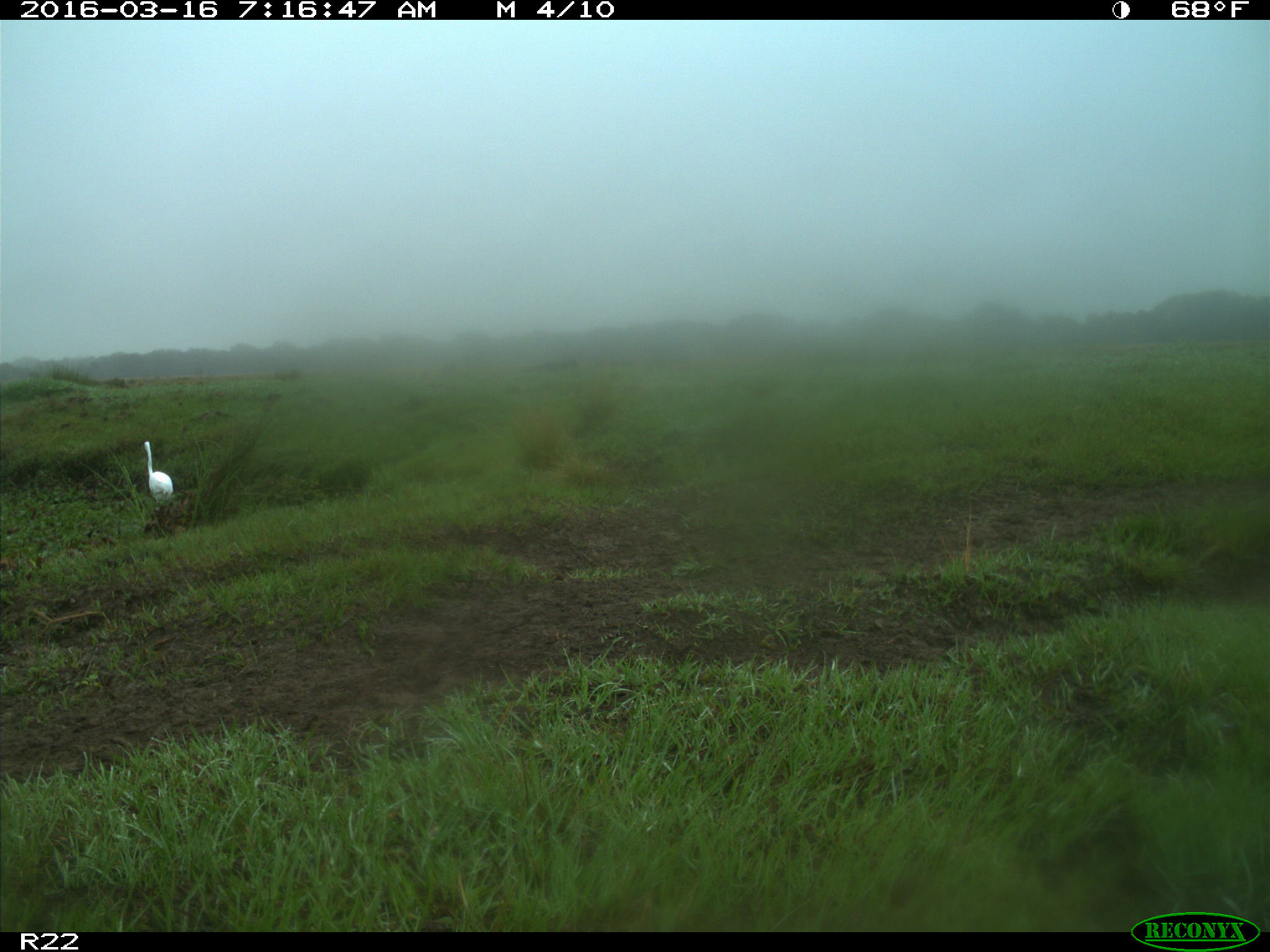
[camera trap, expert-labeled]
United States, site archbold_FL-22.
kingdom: Animalia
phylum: Chordata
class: Aves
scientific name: Aves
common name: birds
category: unidentified bird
Unidentified bird (birds) (Aves).